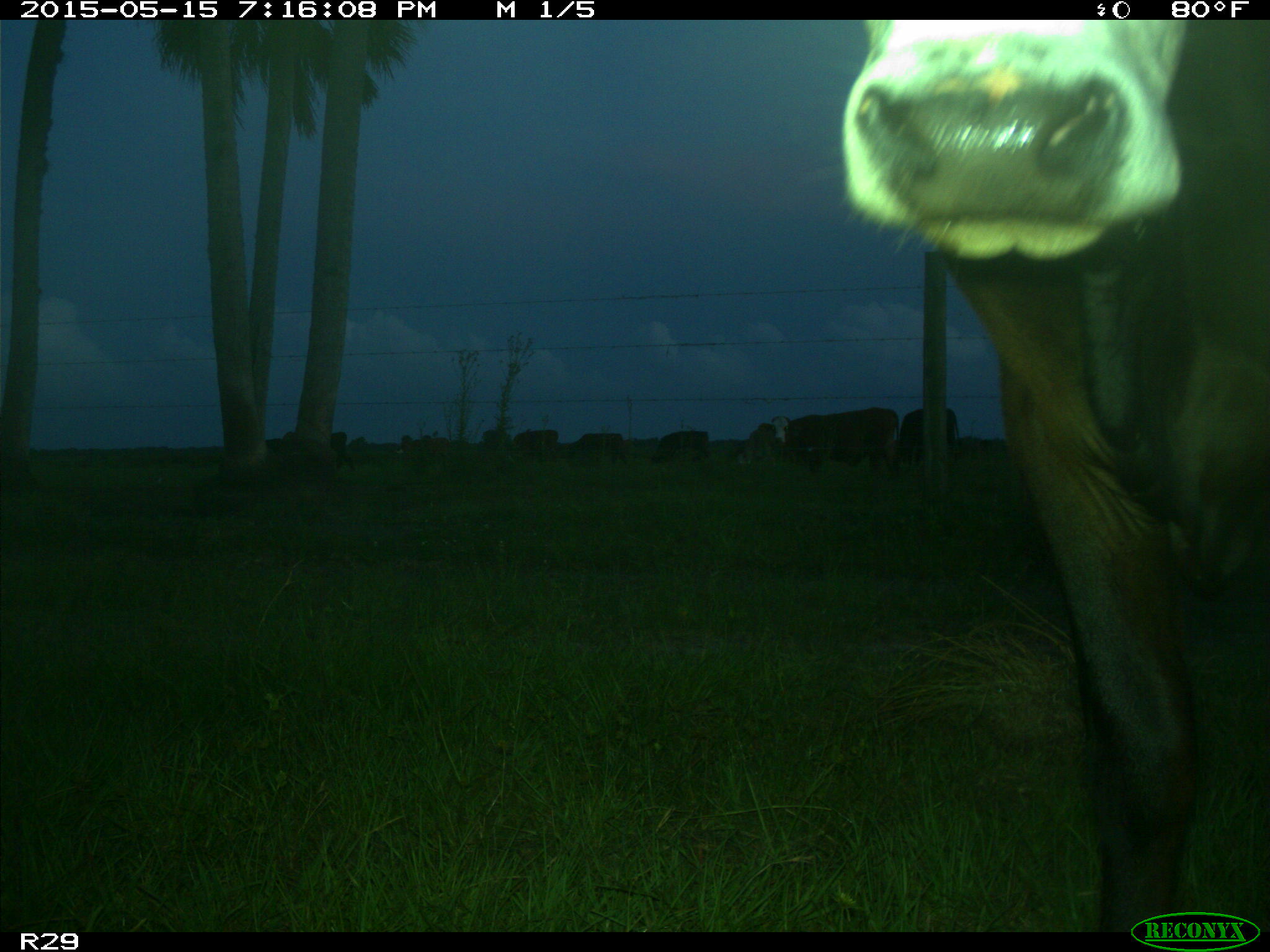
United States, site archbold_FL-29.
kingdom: Animalia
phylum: Chordata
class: Mammalia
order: Artiodactyla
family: Bovidae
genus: Bos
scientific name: Bos taurus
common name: domestic cow